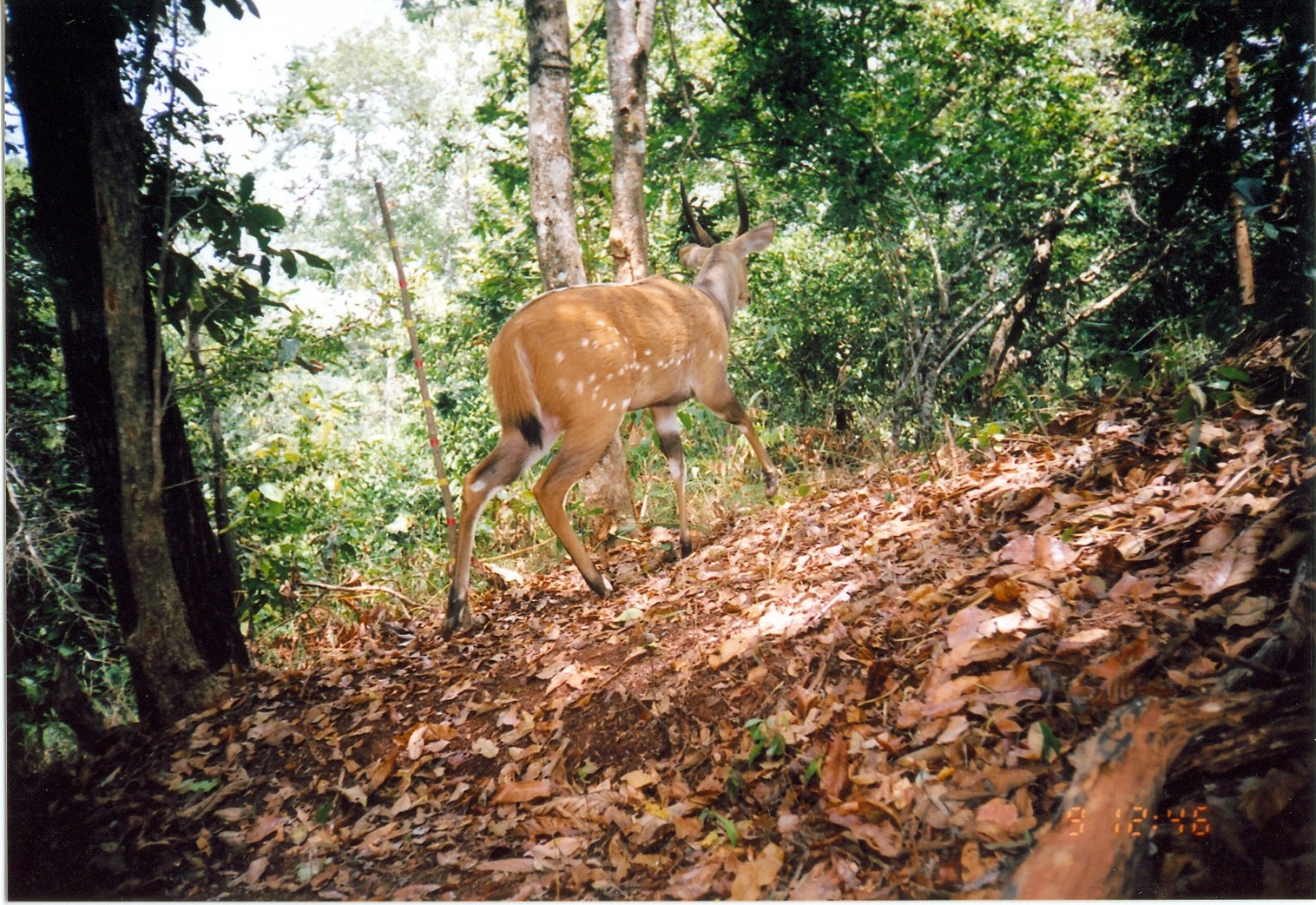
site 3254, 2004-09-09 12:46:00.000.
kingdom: Animalia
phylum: Chordata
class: Mammalia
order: Artiodactyla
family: Bovidae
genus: Tragelaphus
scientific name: Tragelaphus scriptus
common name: bushbuck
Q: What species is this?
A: Tragelaphus scriptus (bushbuck).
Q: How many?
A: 1.